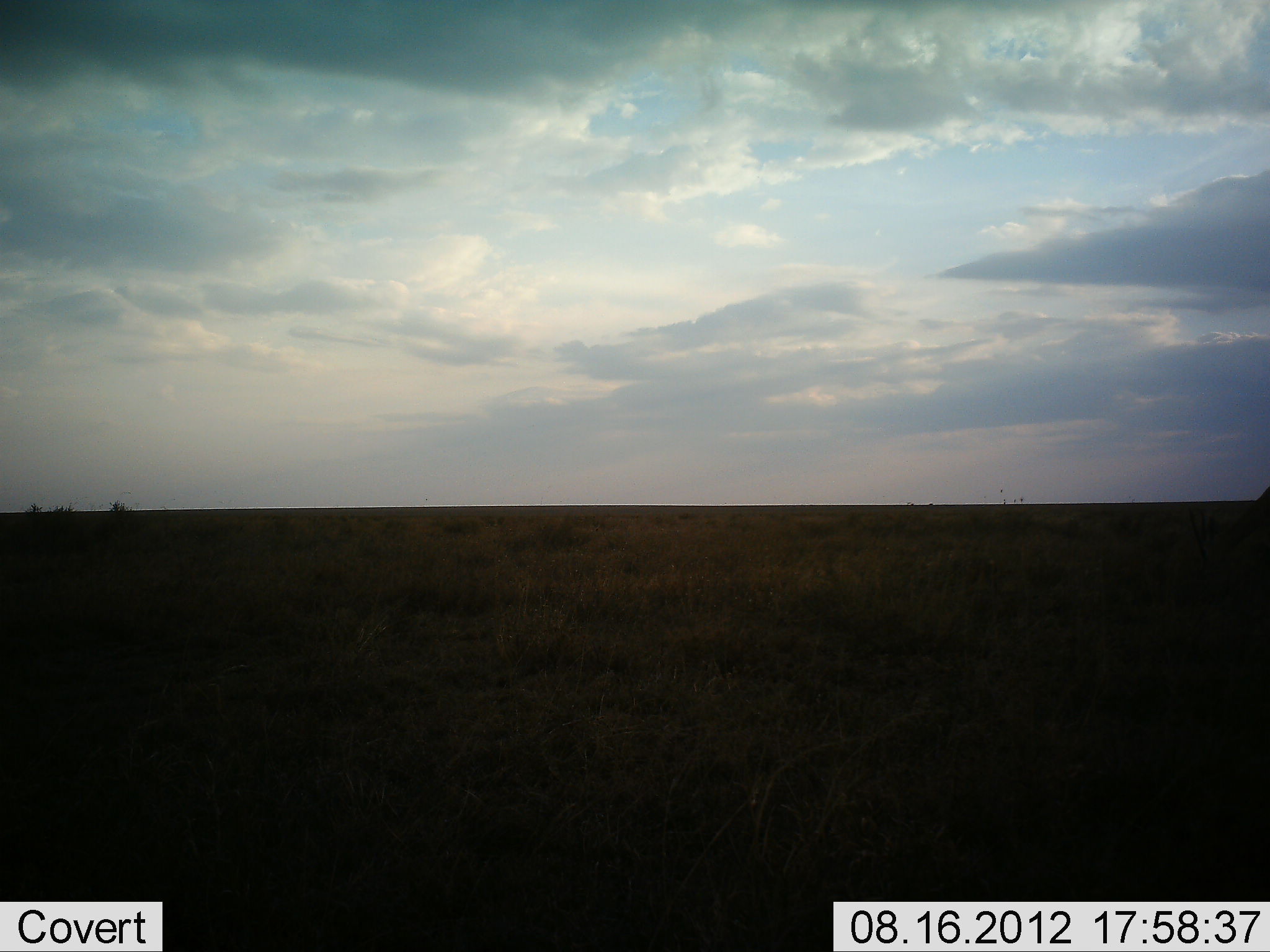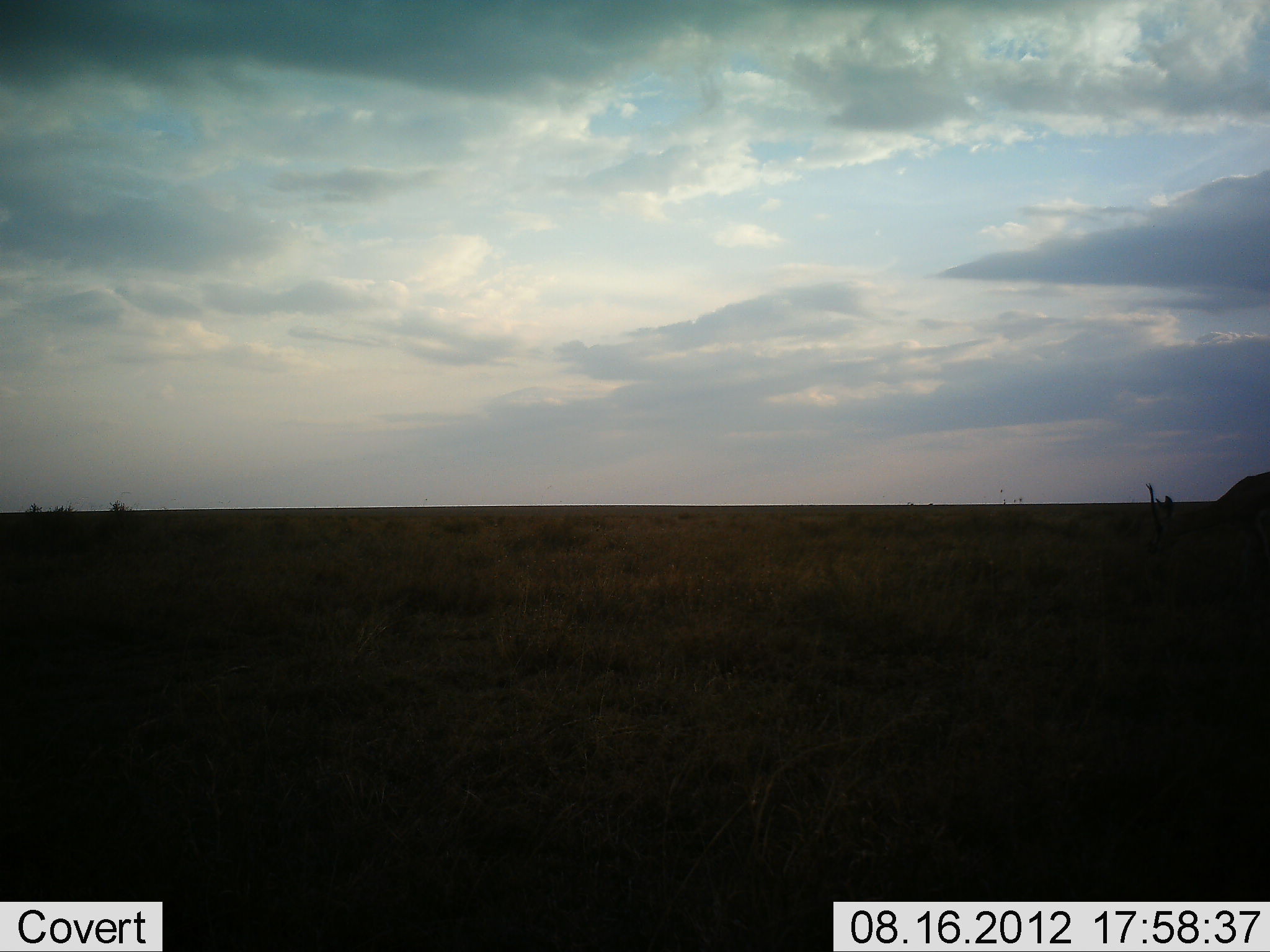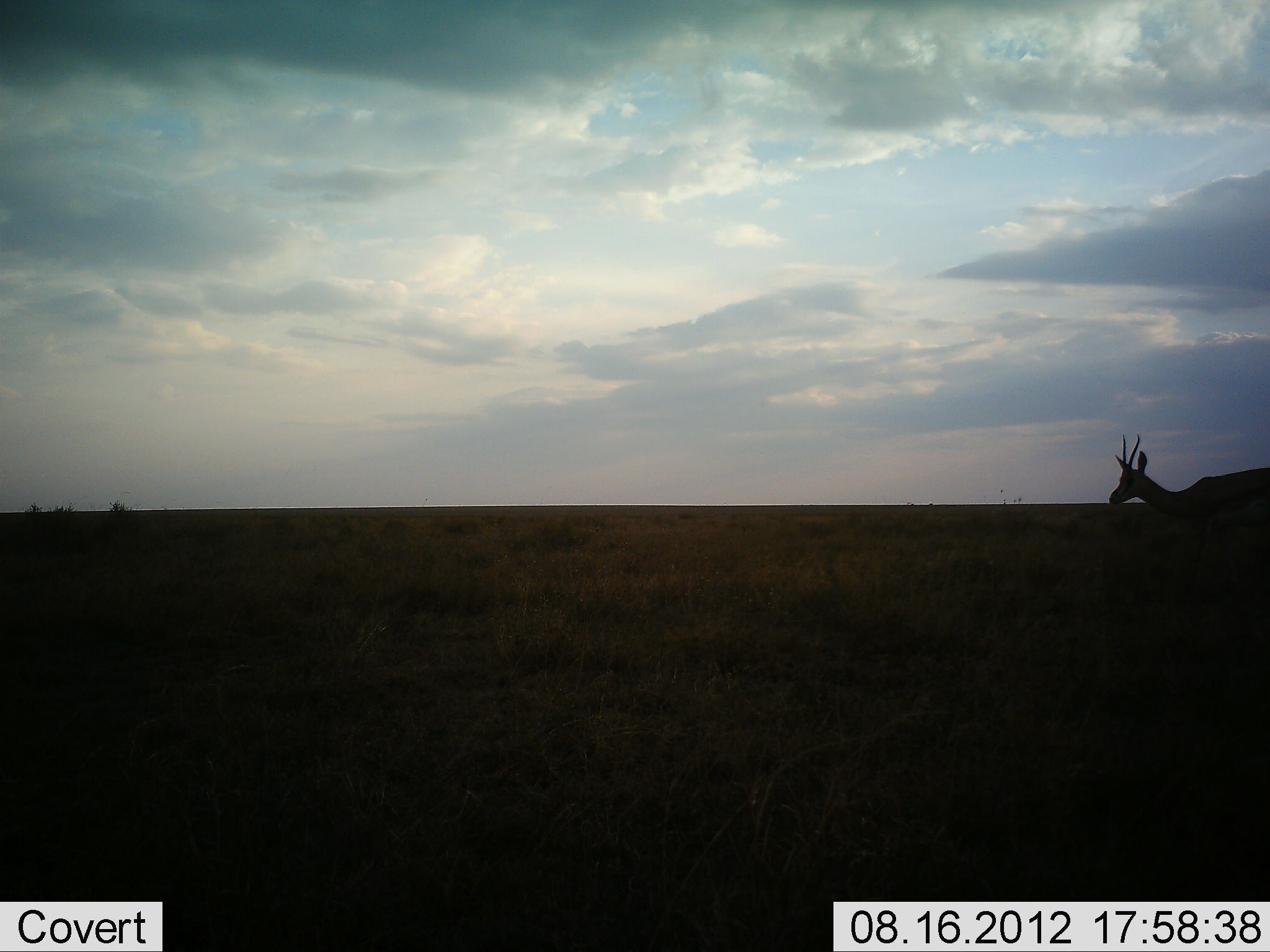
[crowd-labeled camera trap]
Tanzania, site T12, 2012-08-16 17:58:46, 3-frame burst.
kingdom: Animalia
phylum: Chordata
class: Mammalia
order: Artiodactyla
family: Bovidae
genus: Eudorcas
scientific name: Eudorcas thomsonii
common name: thomson's gazelle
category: gazellethomsons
Gazellethomsons (thomson's gazelle) (Eudorcas thomsonii), count 1. Behavior (volunteer vote fractions): standing 20%, resting 10%, moving 40%, interacting 0%. Young present (vote fraction): 0%. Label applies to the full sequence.